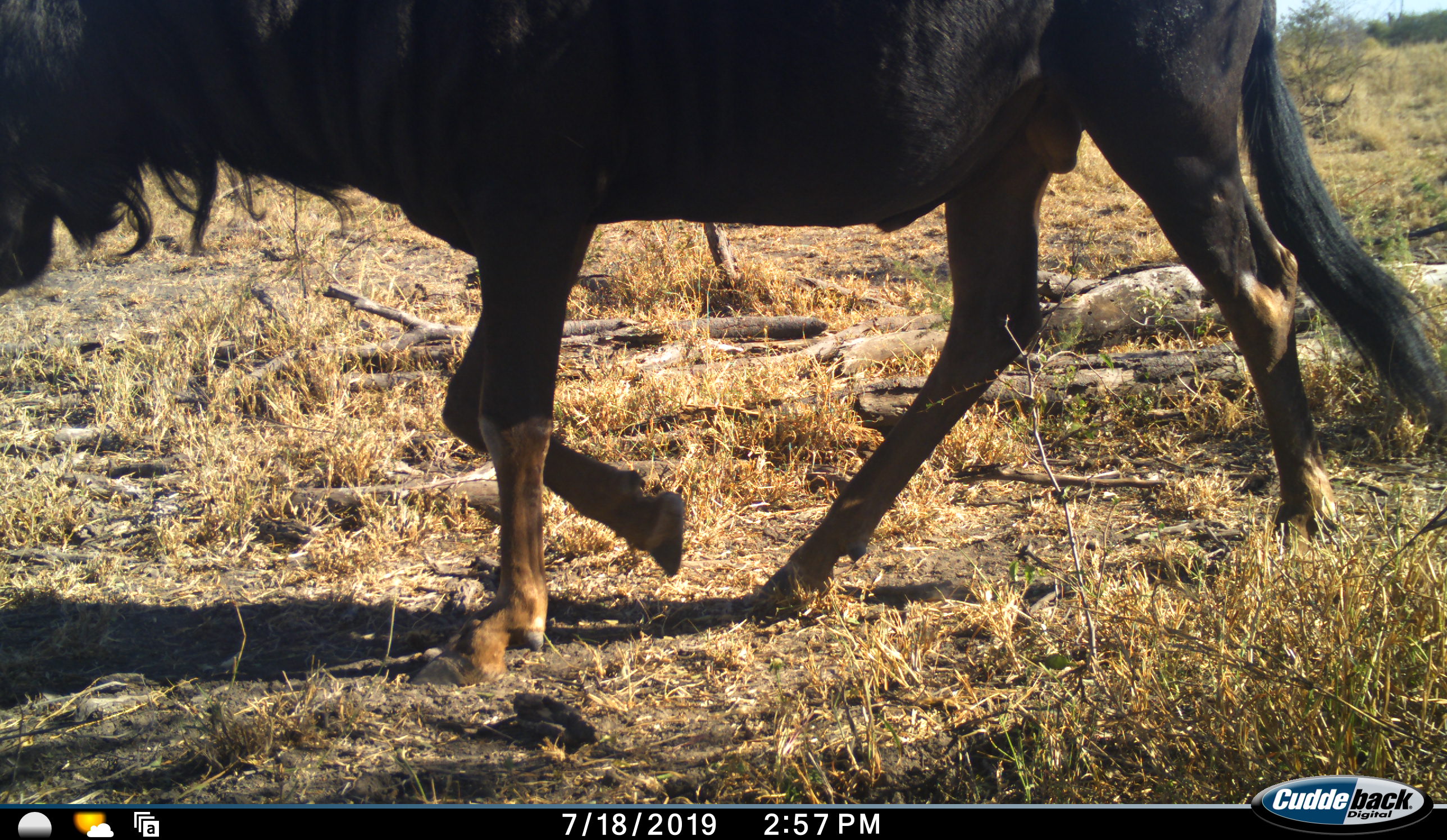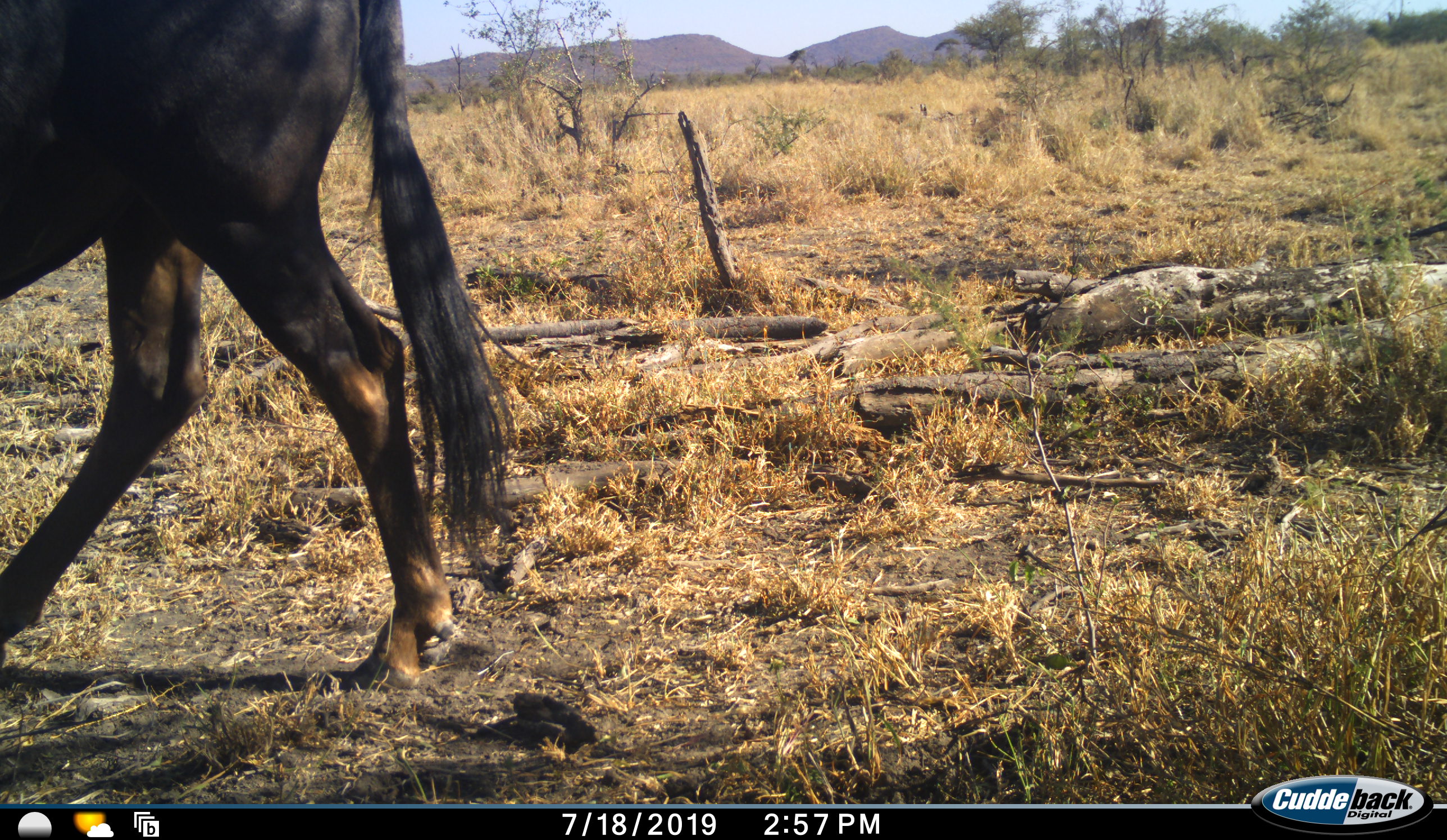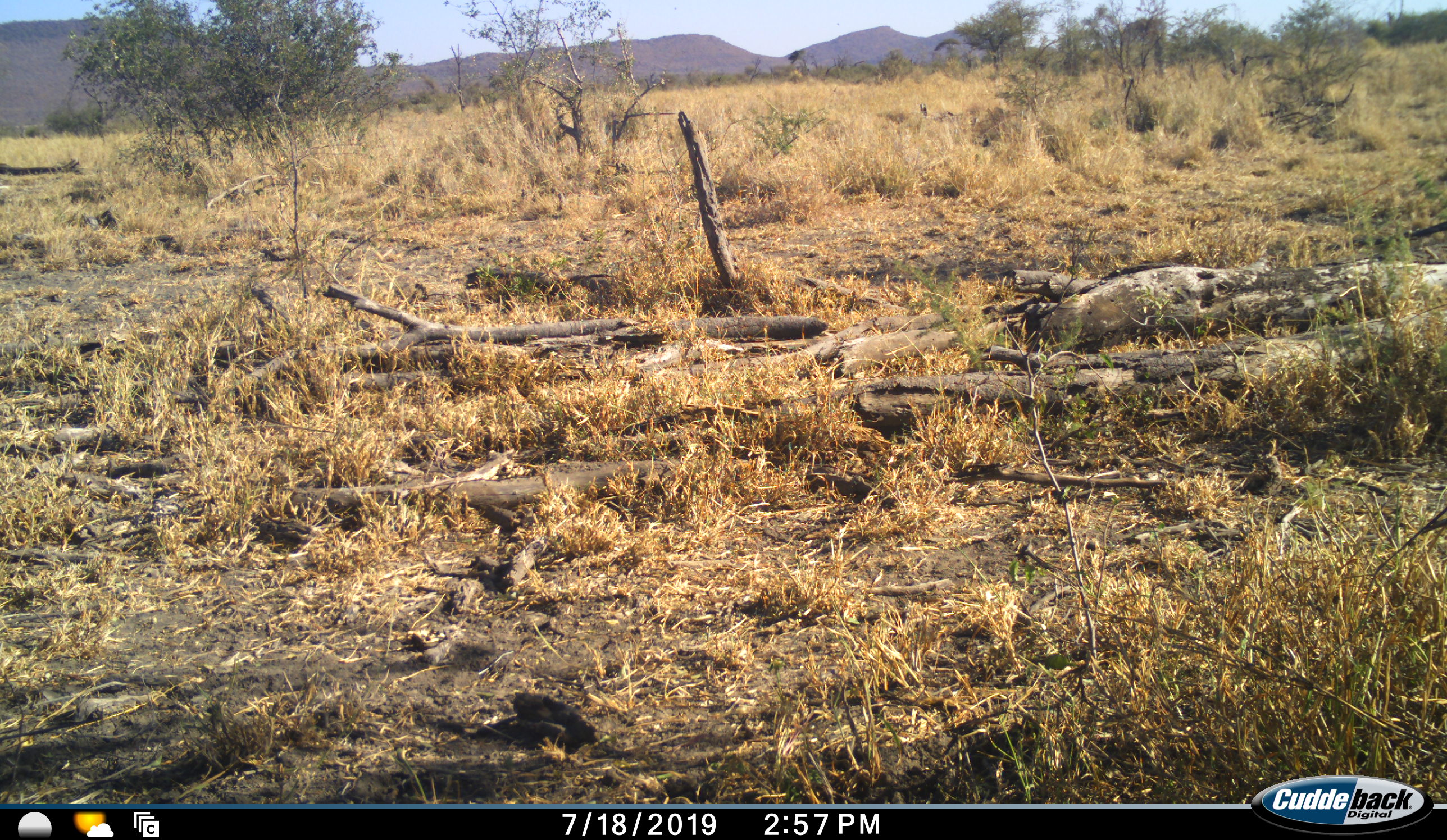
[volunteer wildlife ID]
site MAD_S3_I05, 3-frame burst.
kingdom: Animalia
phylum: Chordata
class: Mammalia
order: Artiodactyla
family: Bovidae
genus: Connochaetes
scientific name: Connochaetes taurinus taurinus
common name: blue wildebeest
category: wildebeestblue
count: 1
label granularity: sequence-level